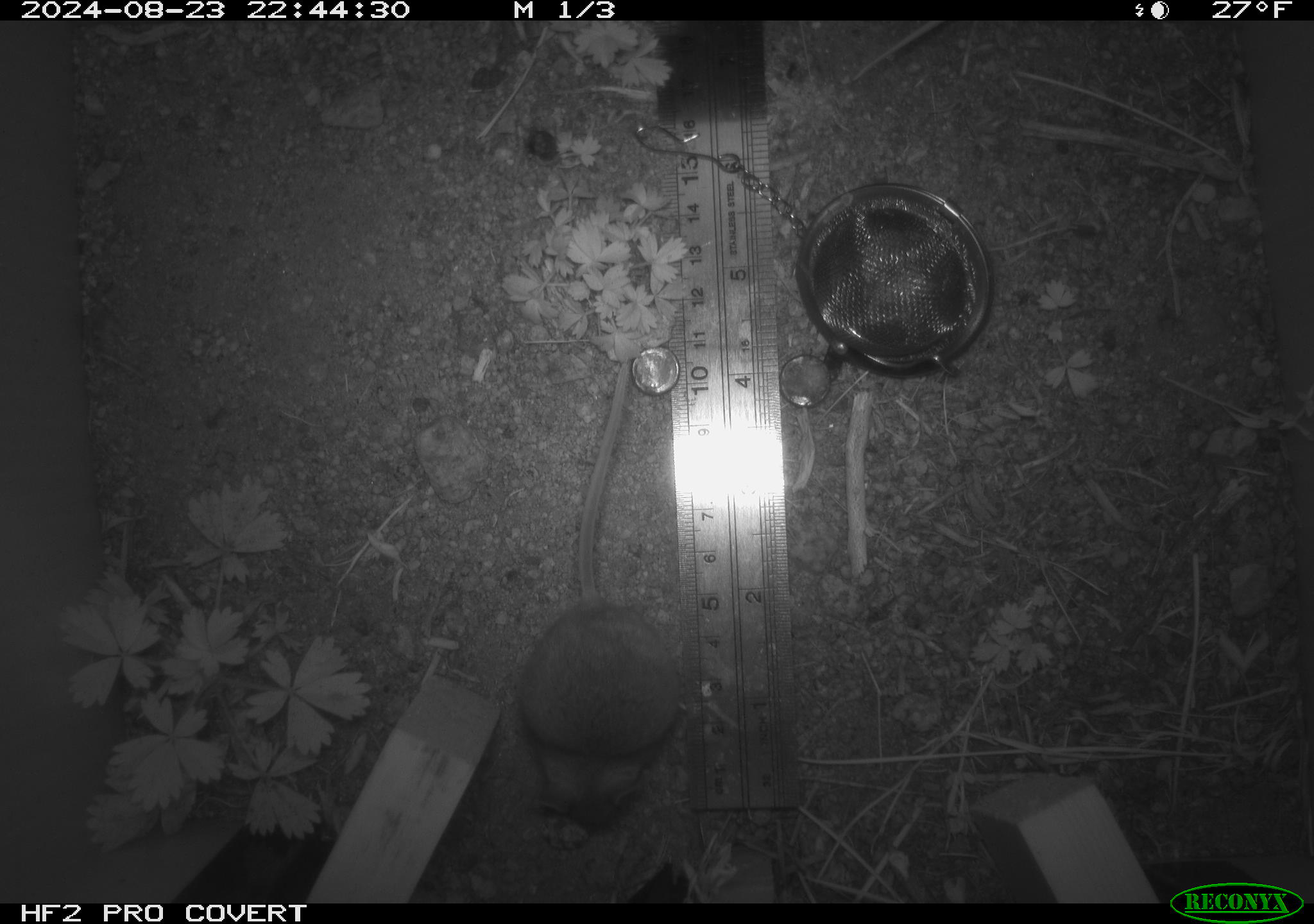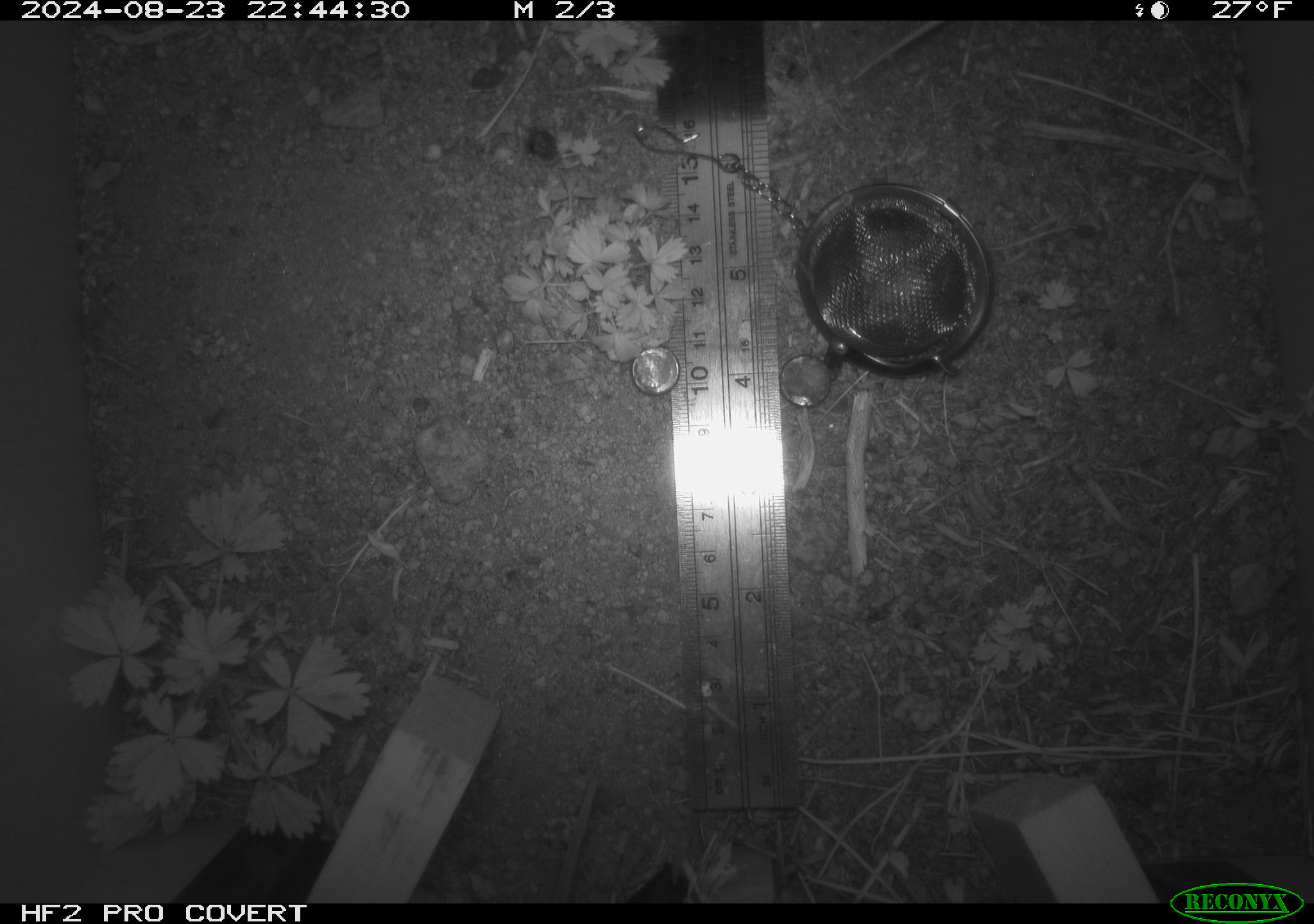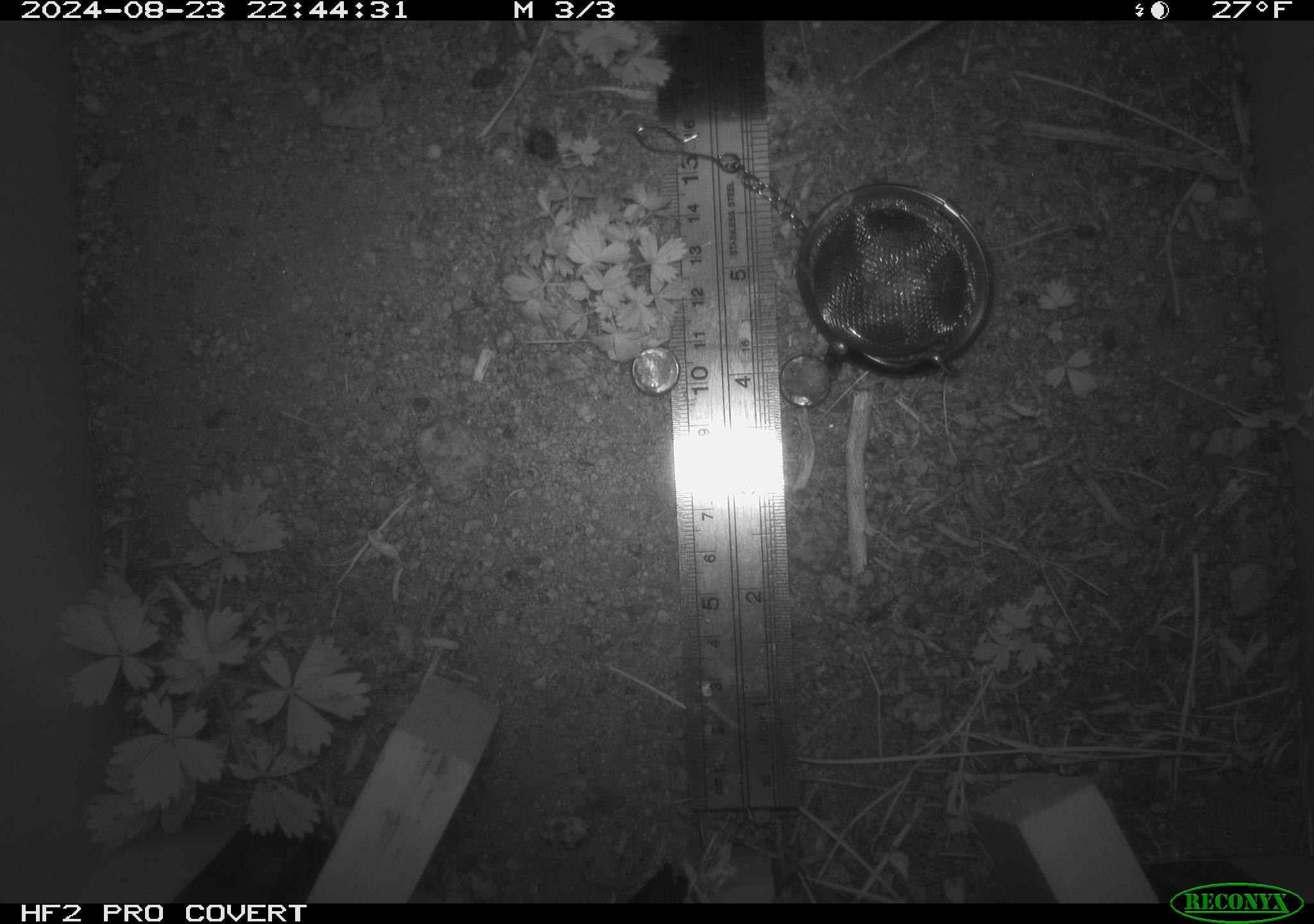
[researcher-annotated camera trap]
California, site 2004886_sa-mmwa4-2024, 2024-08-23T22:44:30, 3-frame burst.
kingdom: Animalia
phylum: Chordata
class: Mammalia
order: Rodentia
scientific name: Rodentia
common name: mouse species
Mouse species (Rodentia).